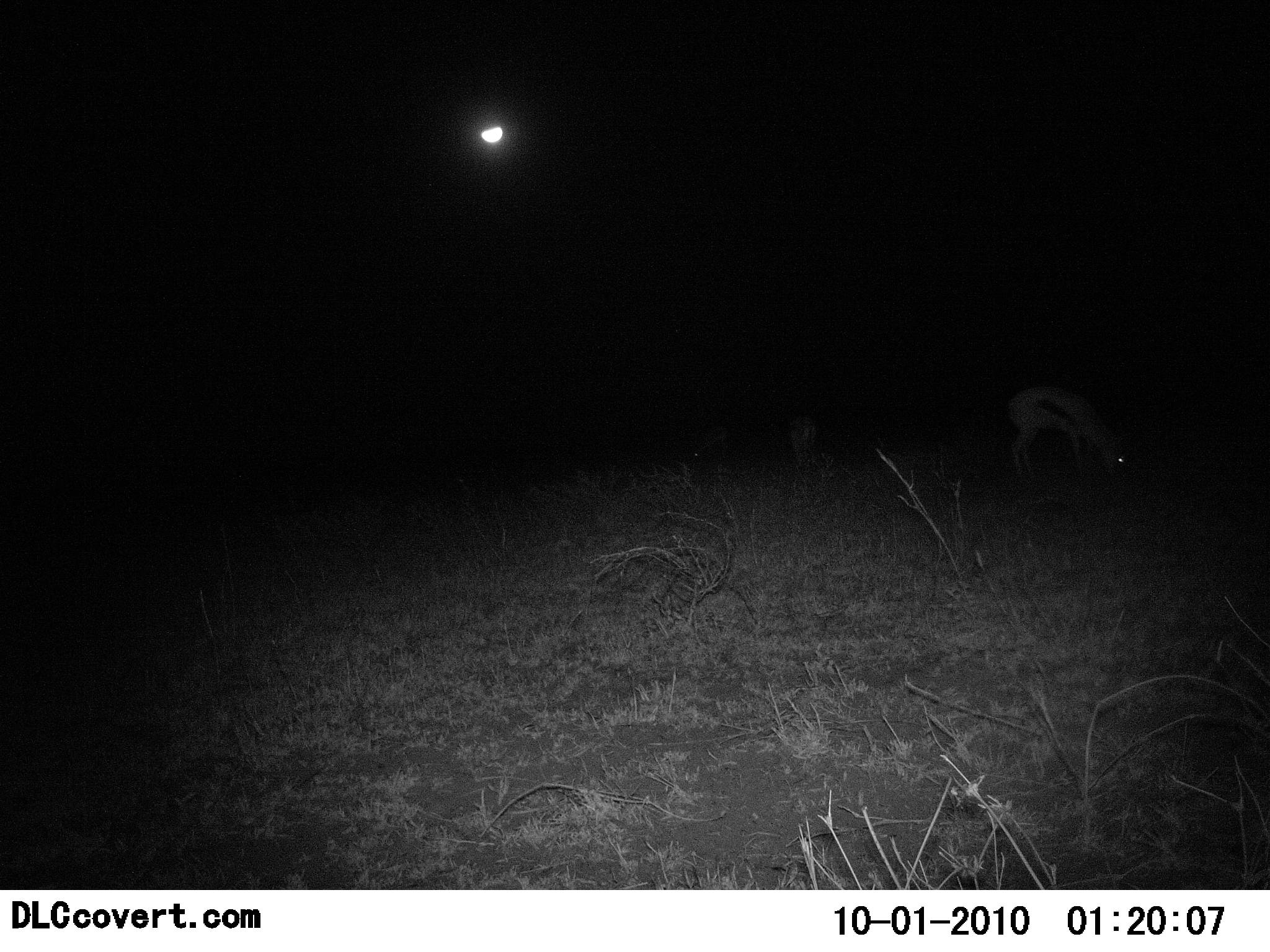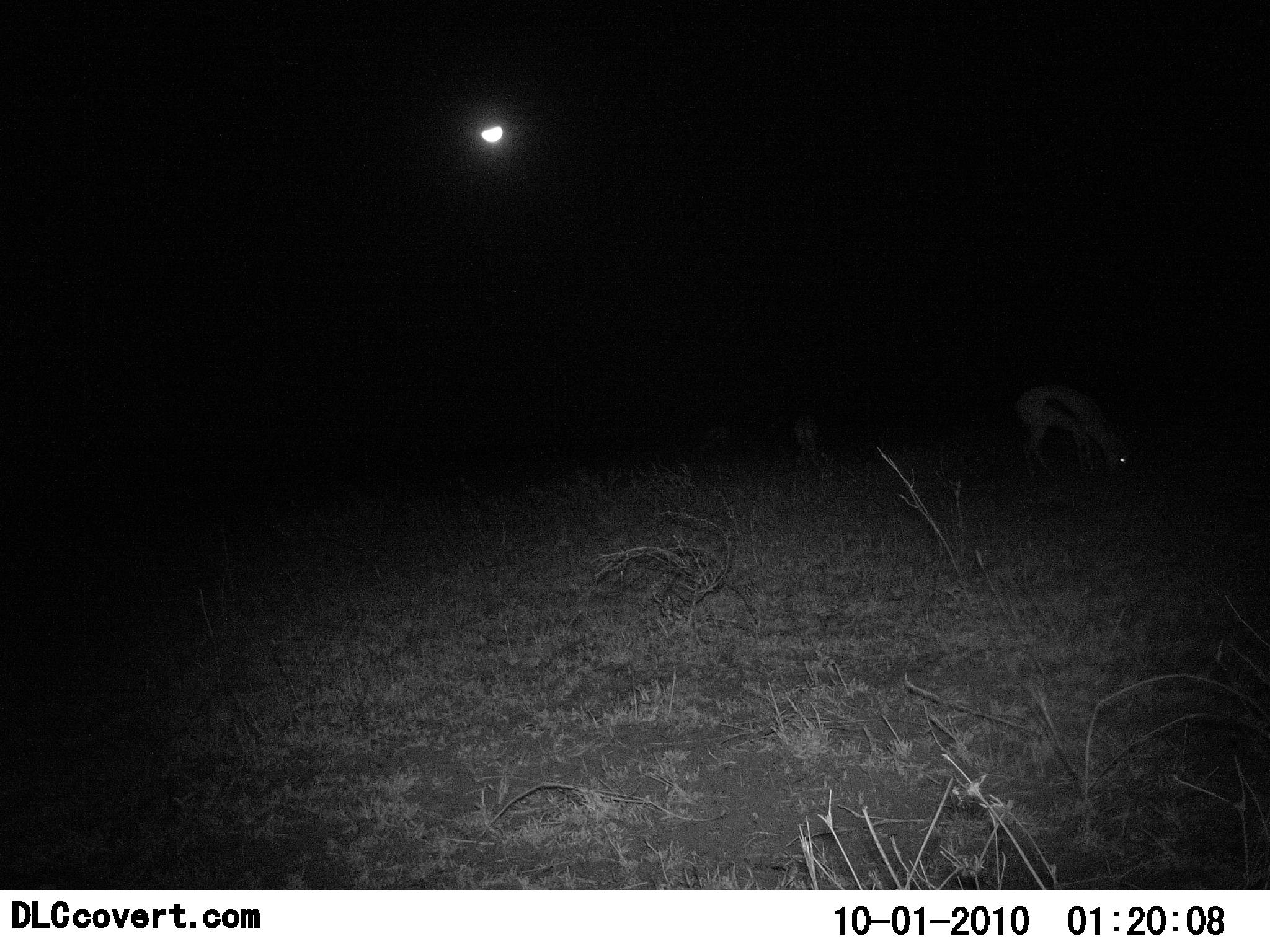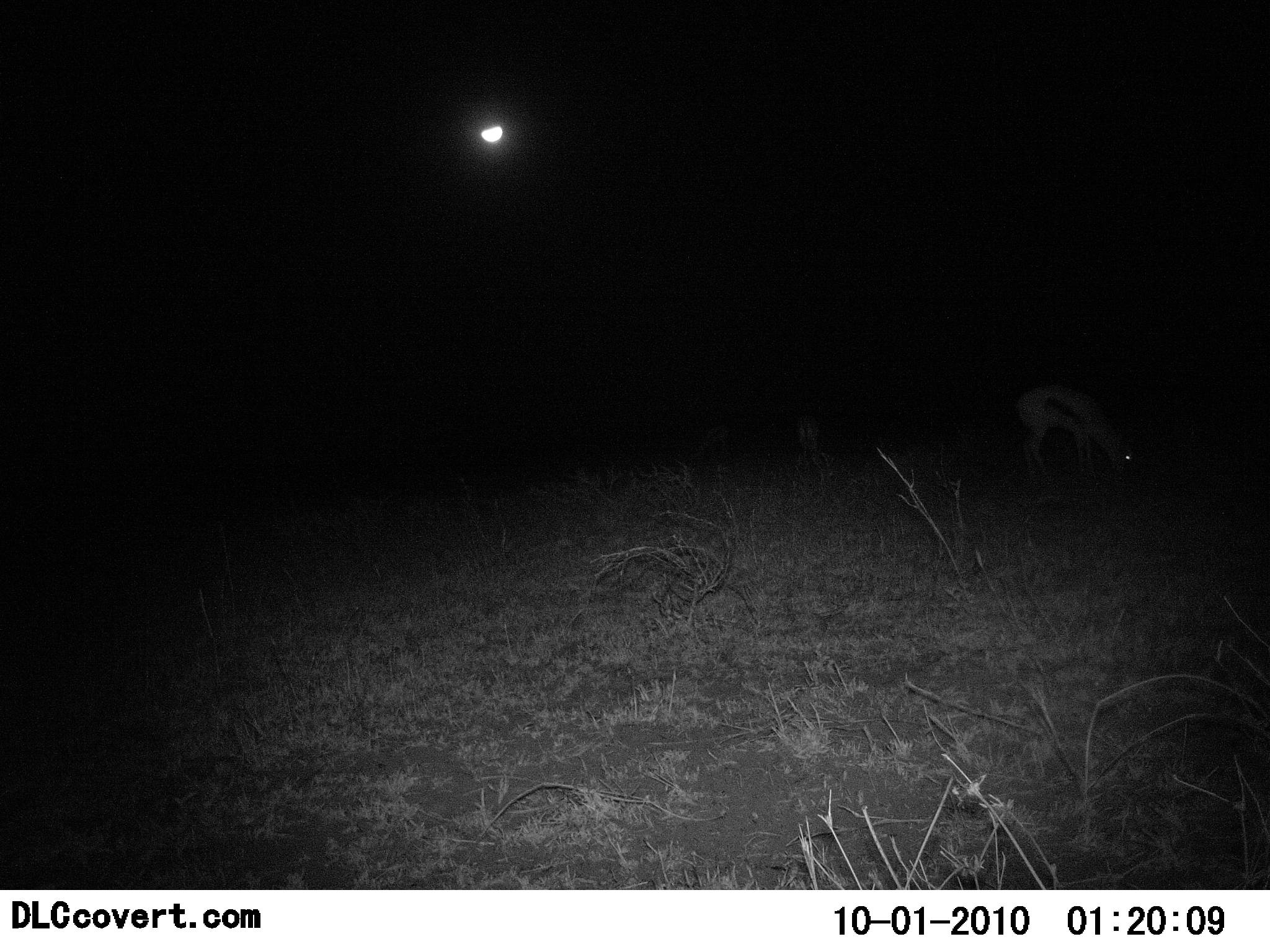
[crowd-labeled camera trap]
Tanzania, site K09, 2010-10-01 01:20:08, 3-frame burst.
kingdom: Animalia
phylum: Chordata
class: Mammalia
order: Artiodactyla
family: Bovidae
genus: Eudorcas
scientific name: Eudorcas thomsonii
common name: thomson's gazelle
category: gazellethomsons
Gazellethomsons (thomson's gazelle) (Eudorcas thomsonii), count 2. Behavior (volunteer vote fractions): standing 13%, resting 0%, moving 7%, interacting 0%. Young present (vote fraction): 0%. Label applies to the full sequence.